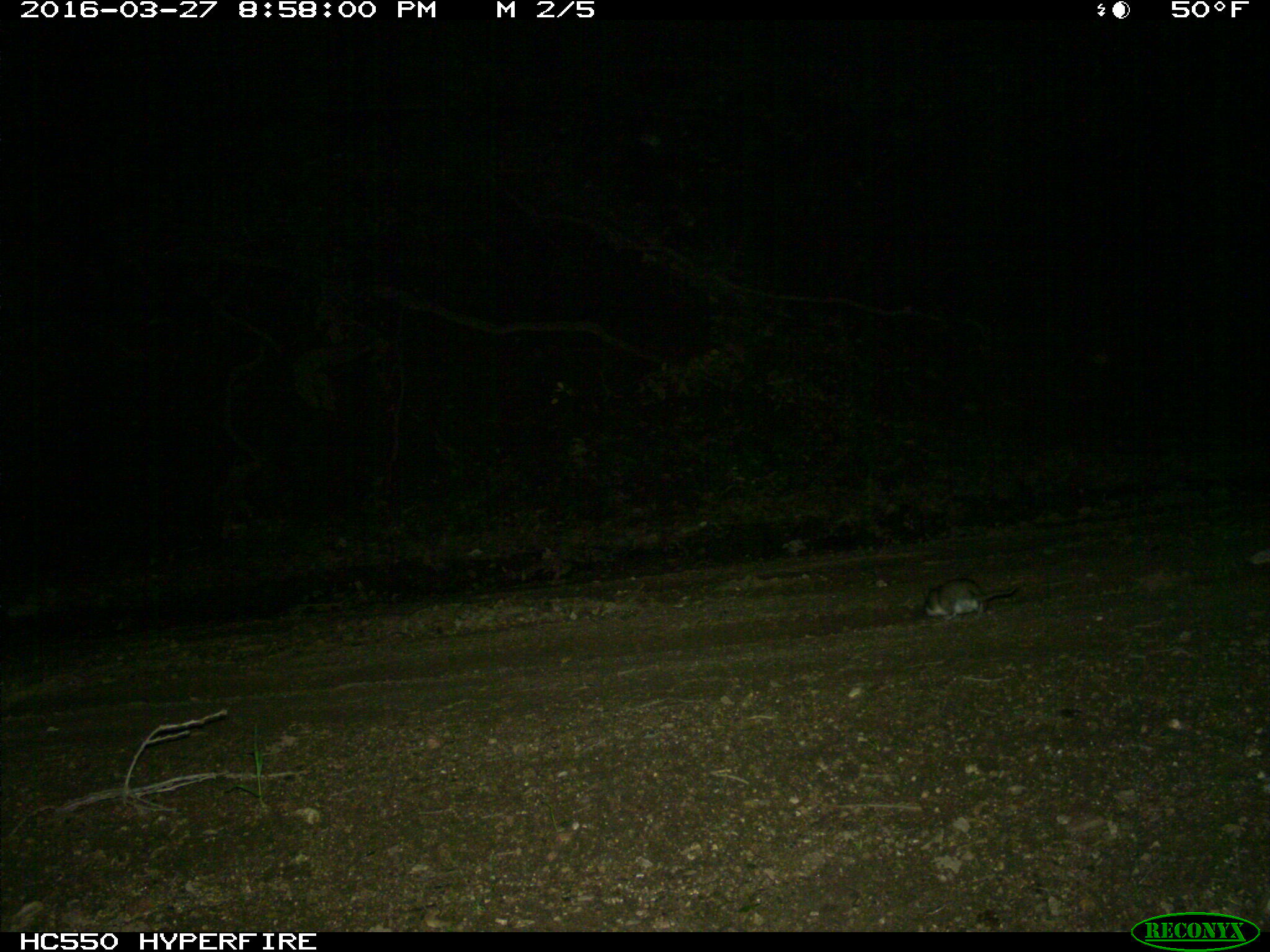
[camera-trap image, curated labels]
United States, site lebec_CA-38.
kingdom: Animalia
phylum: Chordata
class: Mammalia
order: Rodentia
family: Cricetidae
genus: Neotoma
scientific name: Neotoma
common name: pack rat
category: unidentified pack rat